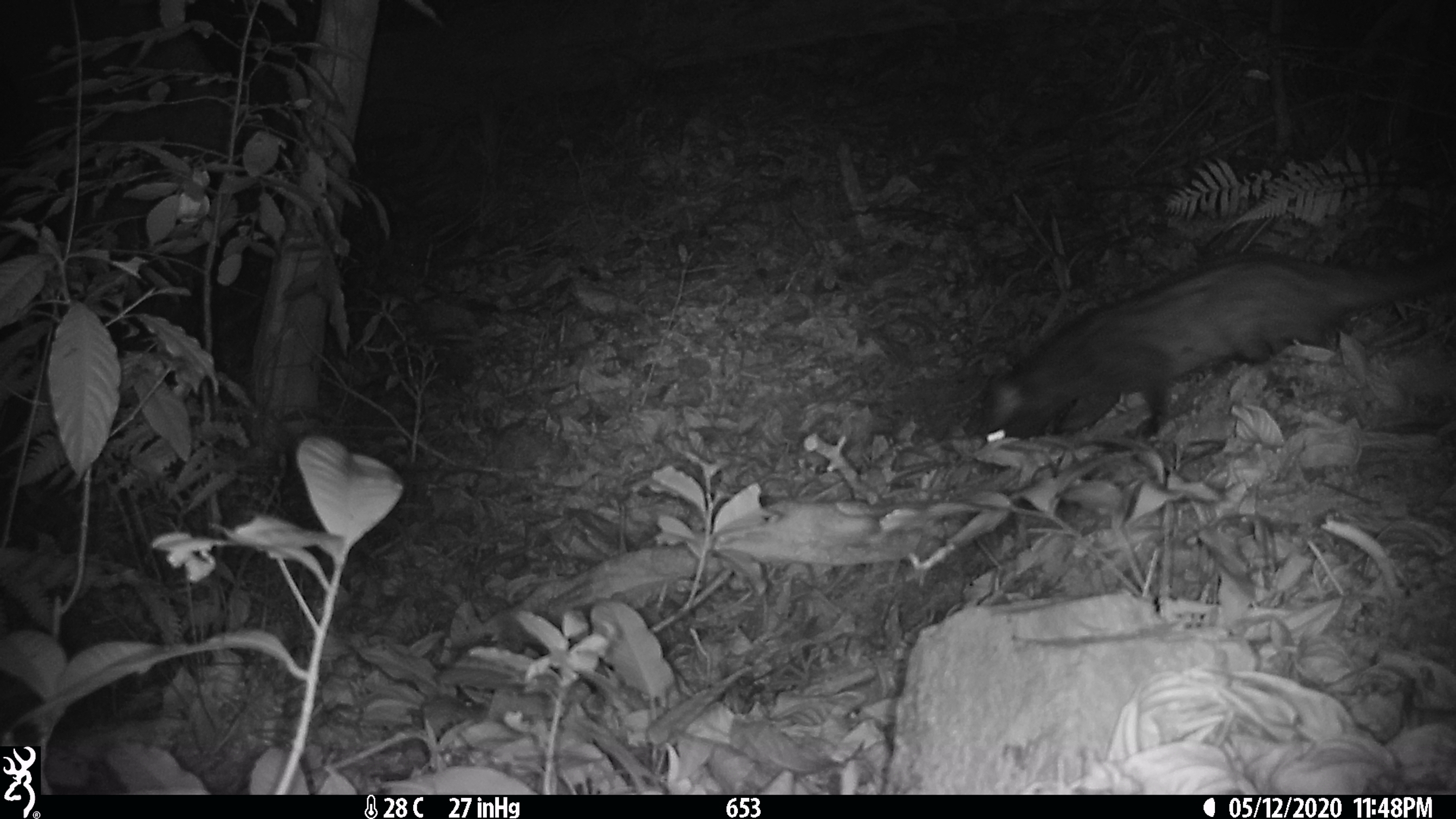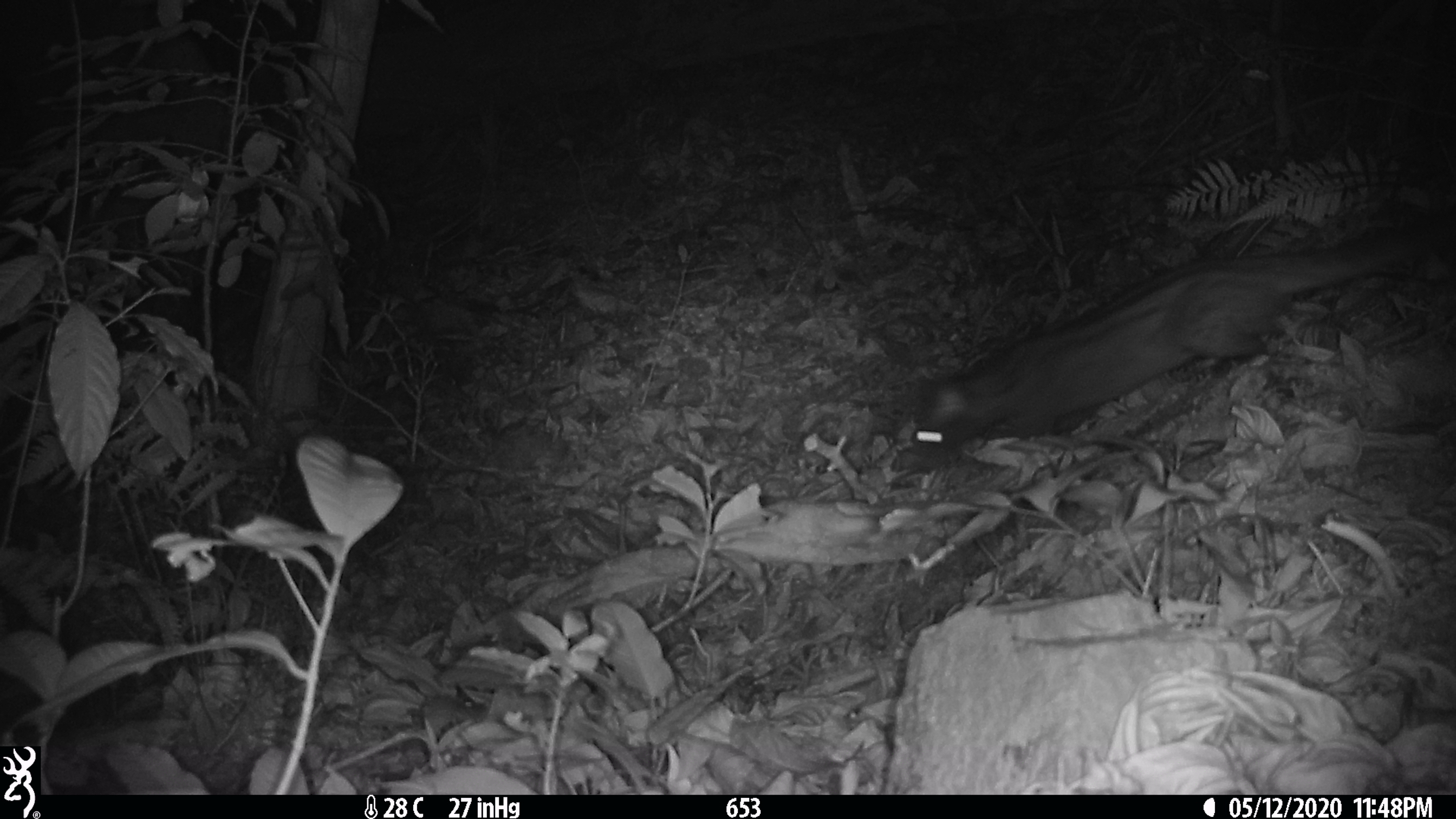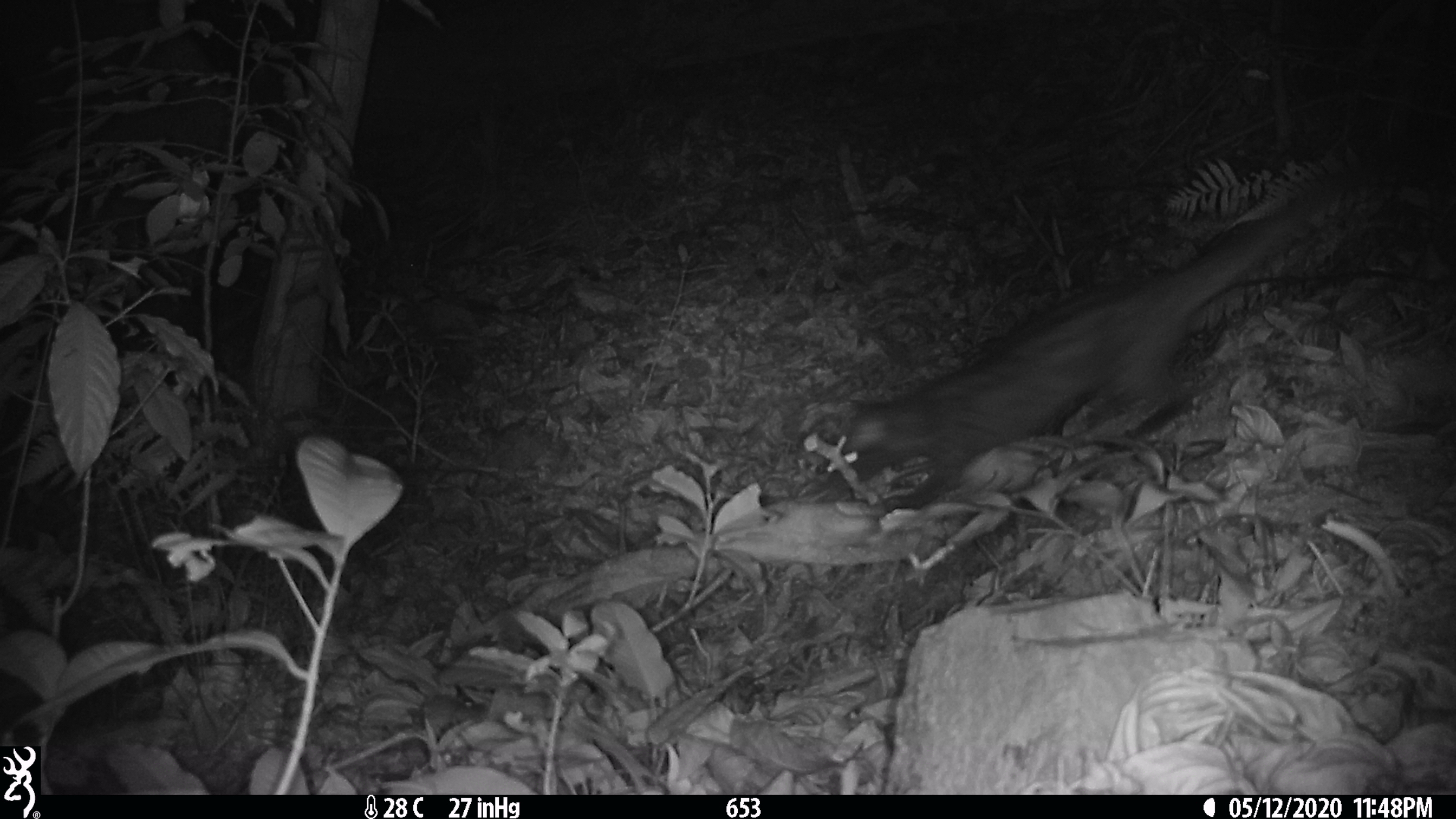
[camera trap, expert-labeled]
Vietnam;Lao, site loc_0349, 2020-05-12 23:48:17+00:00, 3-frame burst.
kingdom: Animalia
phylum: Chordata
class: Mammalia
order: Carnivora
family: Viverridae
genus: Paradoxurus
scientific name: Paradoxurus hermaphroditus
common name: common palm civet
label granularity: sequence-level